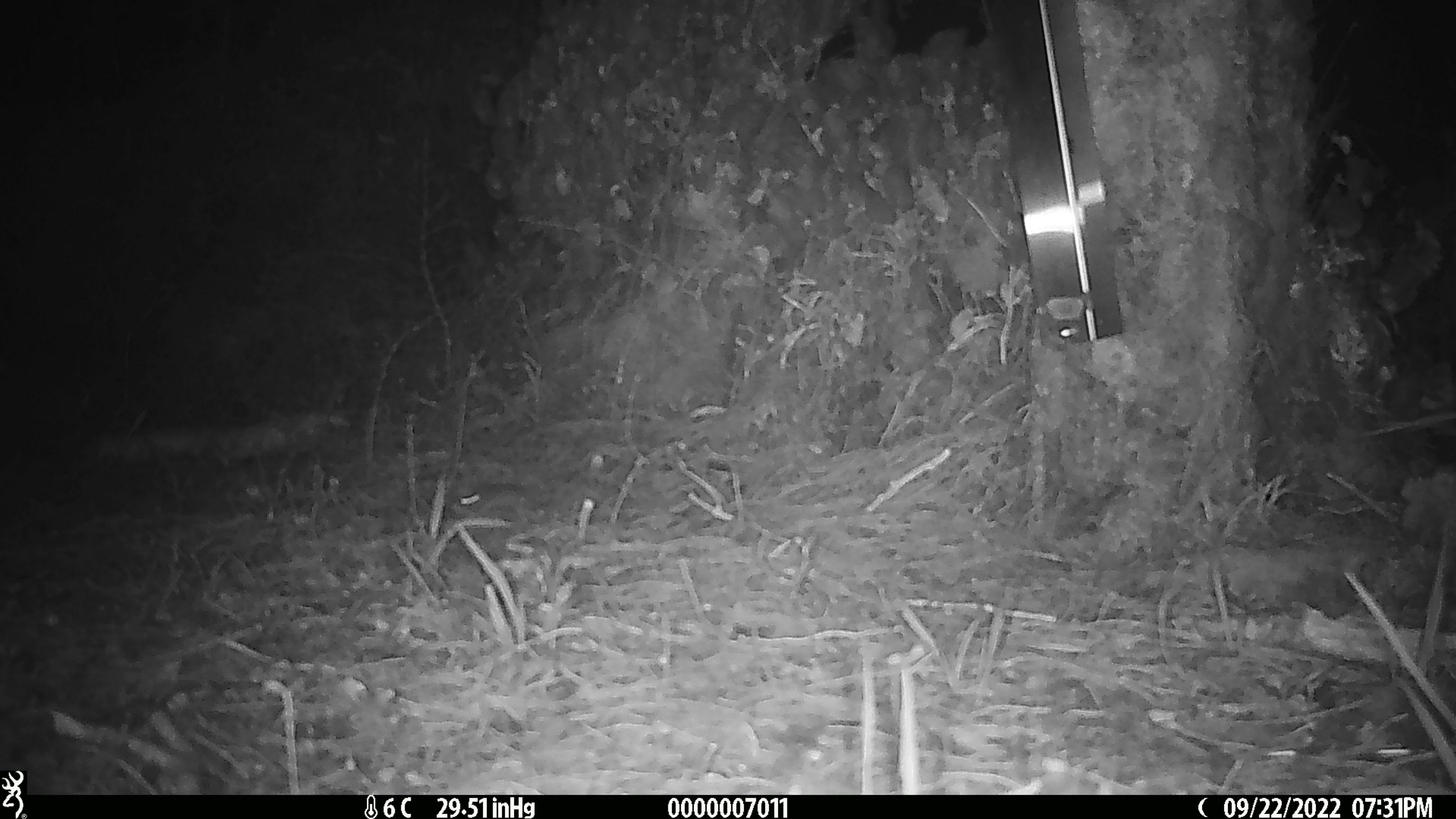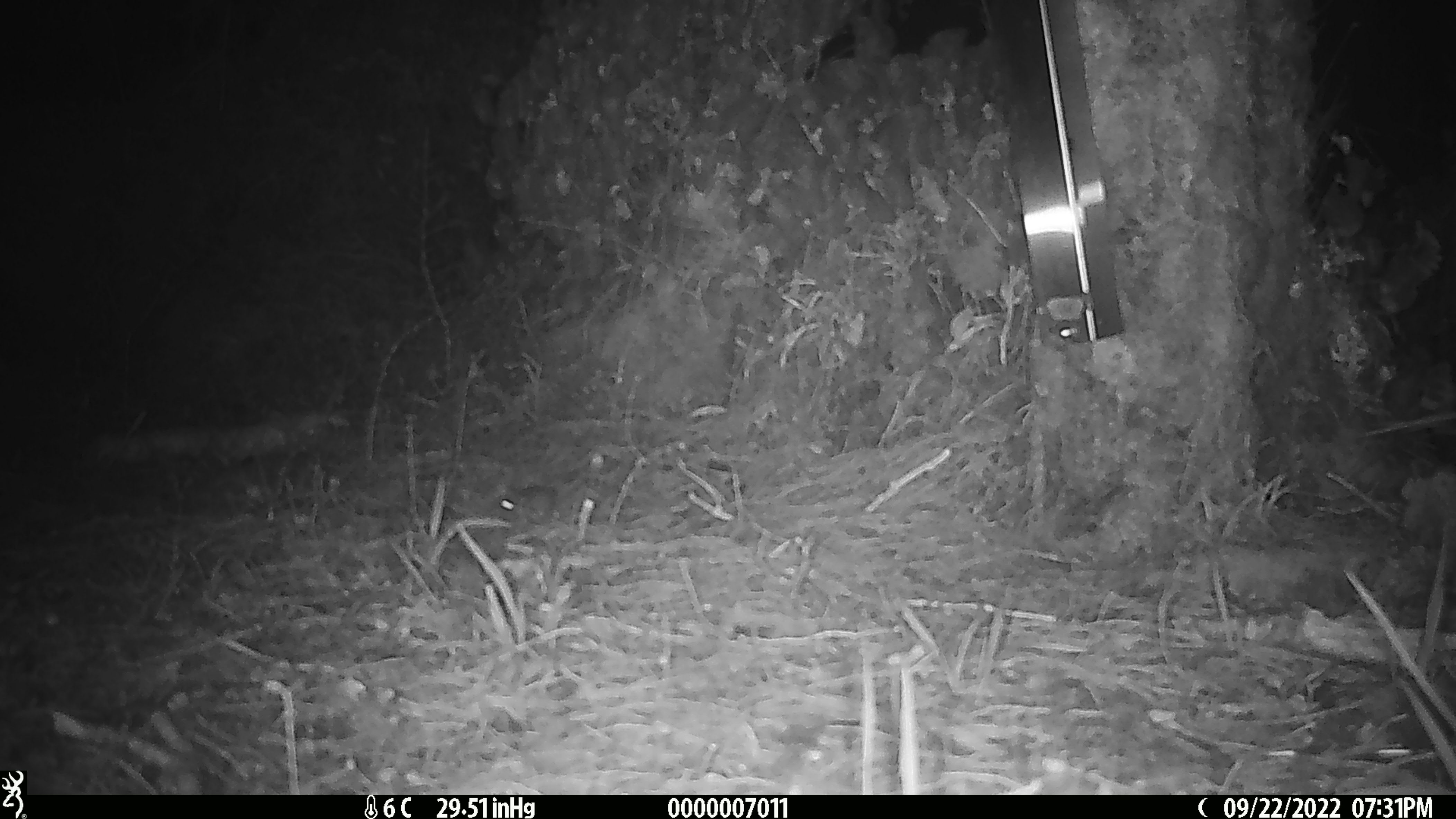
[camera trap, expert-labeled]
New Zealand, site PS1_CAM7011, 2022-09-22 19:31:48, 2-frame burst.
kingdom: Animalia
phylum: Chordata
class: Mammalia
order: Rodentia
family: Muridae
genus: Mus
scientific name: Mus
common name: mouse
Mouse (Mus).